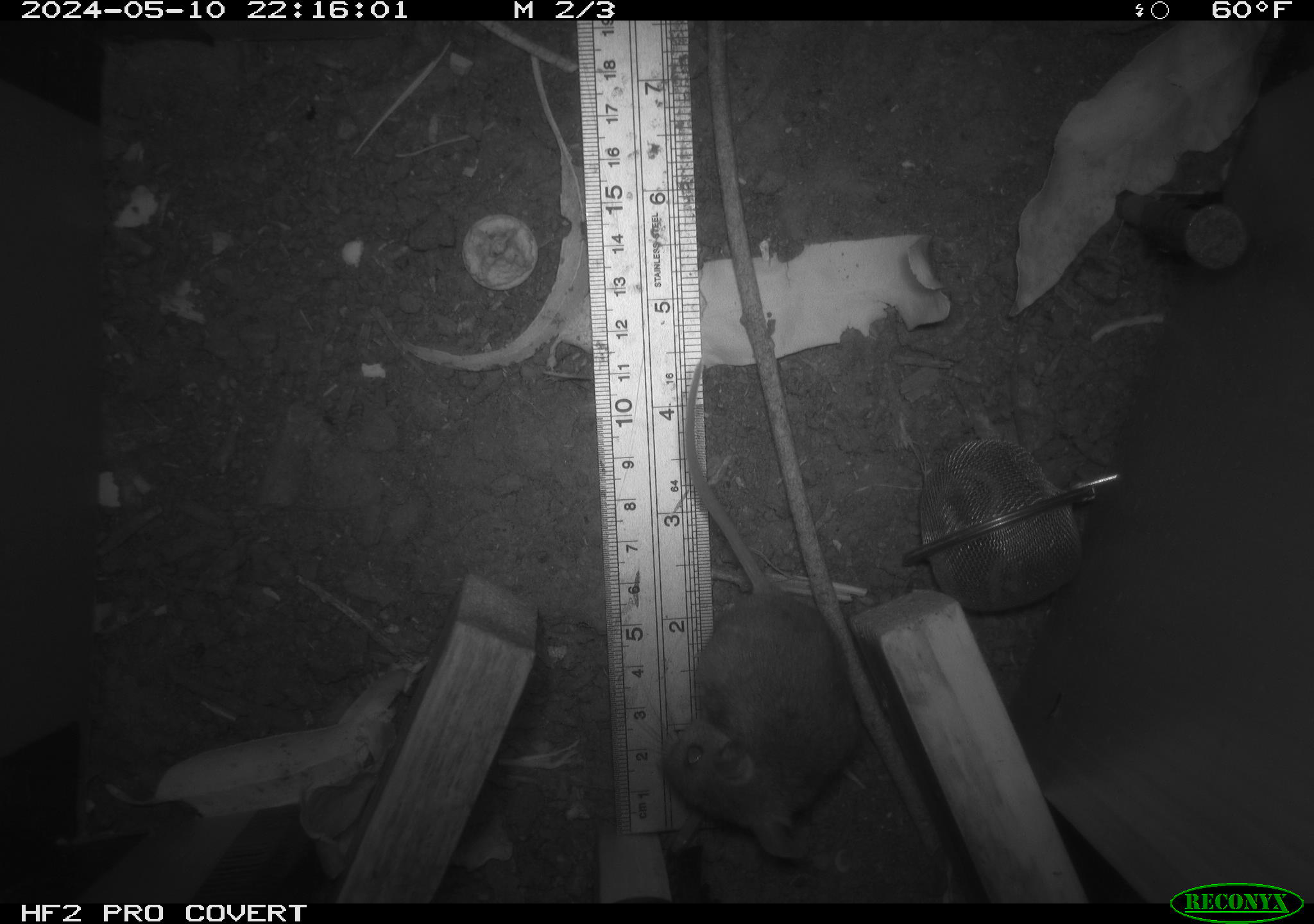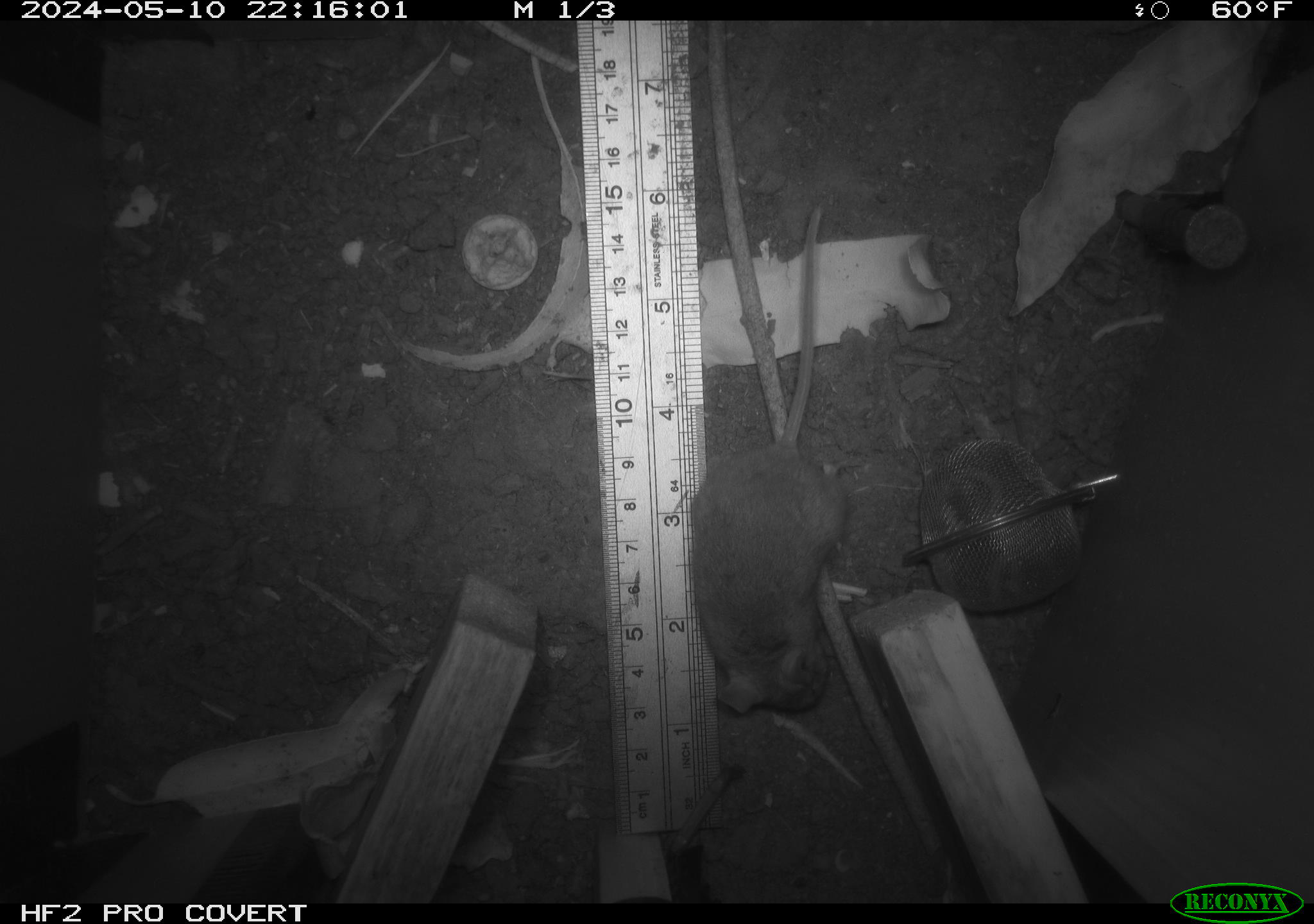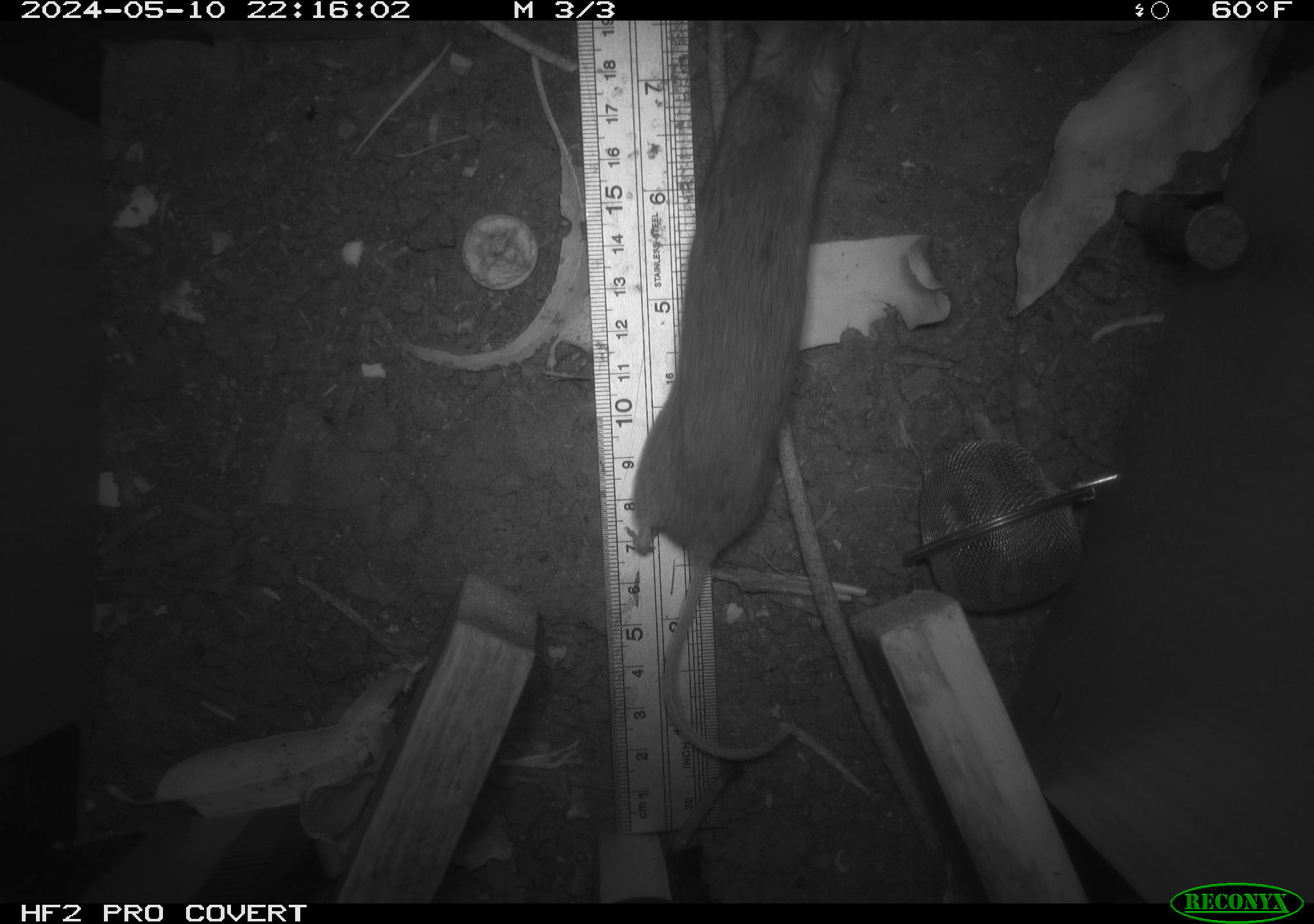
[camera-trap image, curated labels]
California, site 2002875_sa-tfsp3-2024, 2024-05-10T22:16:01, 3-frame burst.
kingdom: Animalia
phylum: Chordata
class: Mammalia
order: Rodentia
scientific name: Rodentia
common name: mouse species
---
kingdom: Animalia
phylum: Chordata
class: Mammalia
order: Rodentia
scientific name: Rodentia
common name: rodent